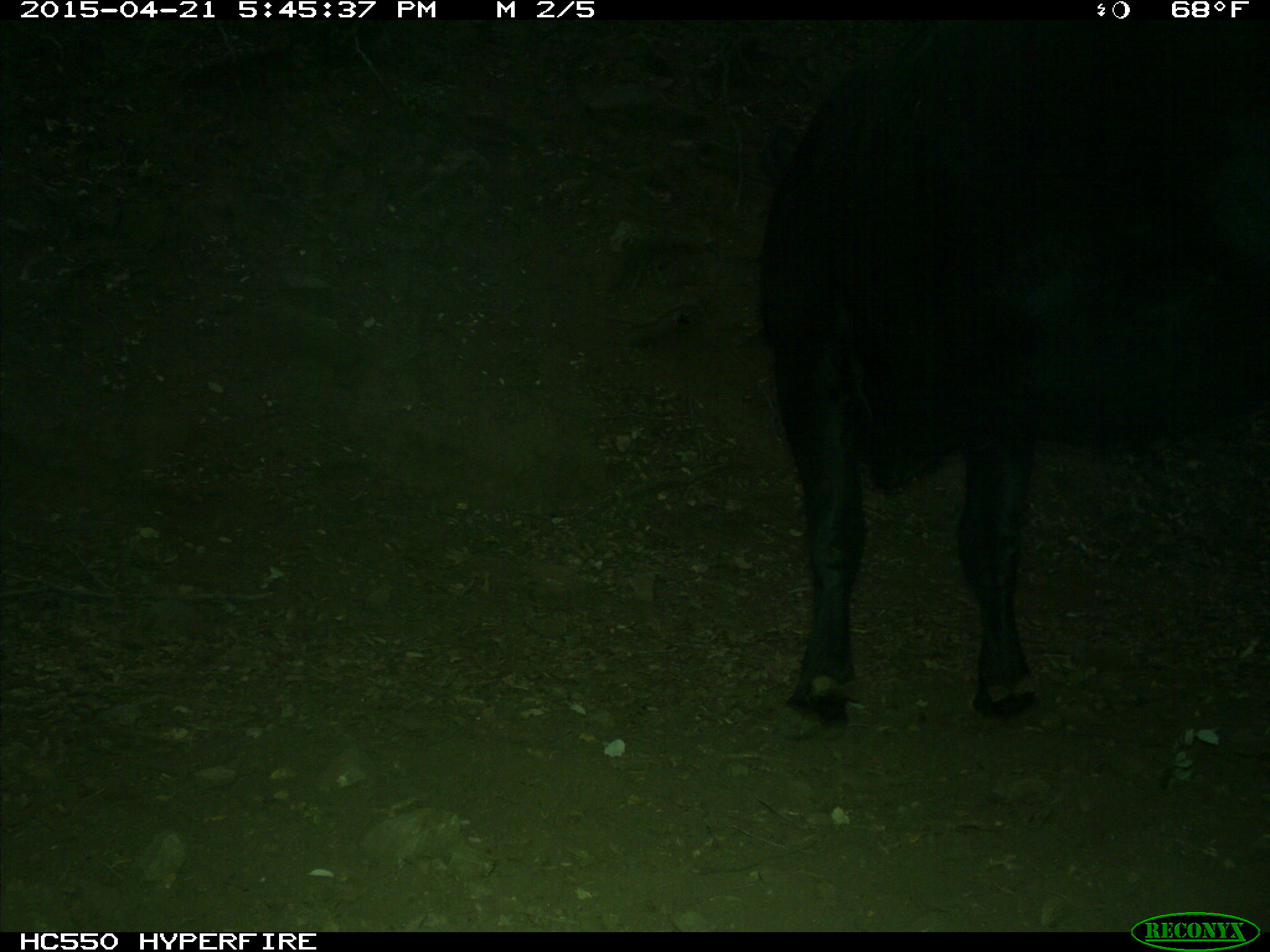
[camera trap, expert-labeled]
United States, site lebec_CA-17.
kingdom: Animalia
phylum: Chordata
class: Mammalia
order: Artiodactyla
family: Bovidae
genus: Bos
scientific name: Bos taurus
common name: domestic cow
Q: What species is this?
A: Bos taurus (domestic cow).